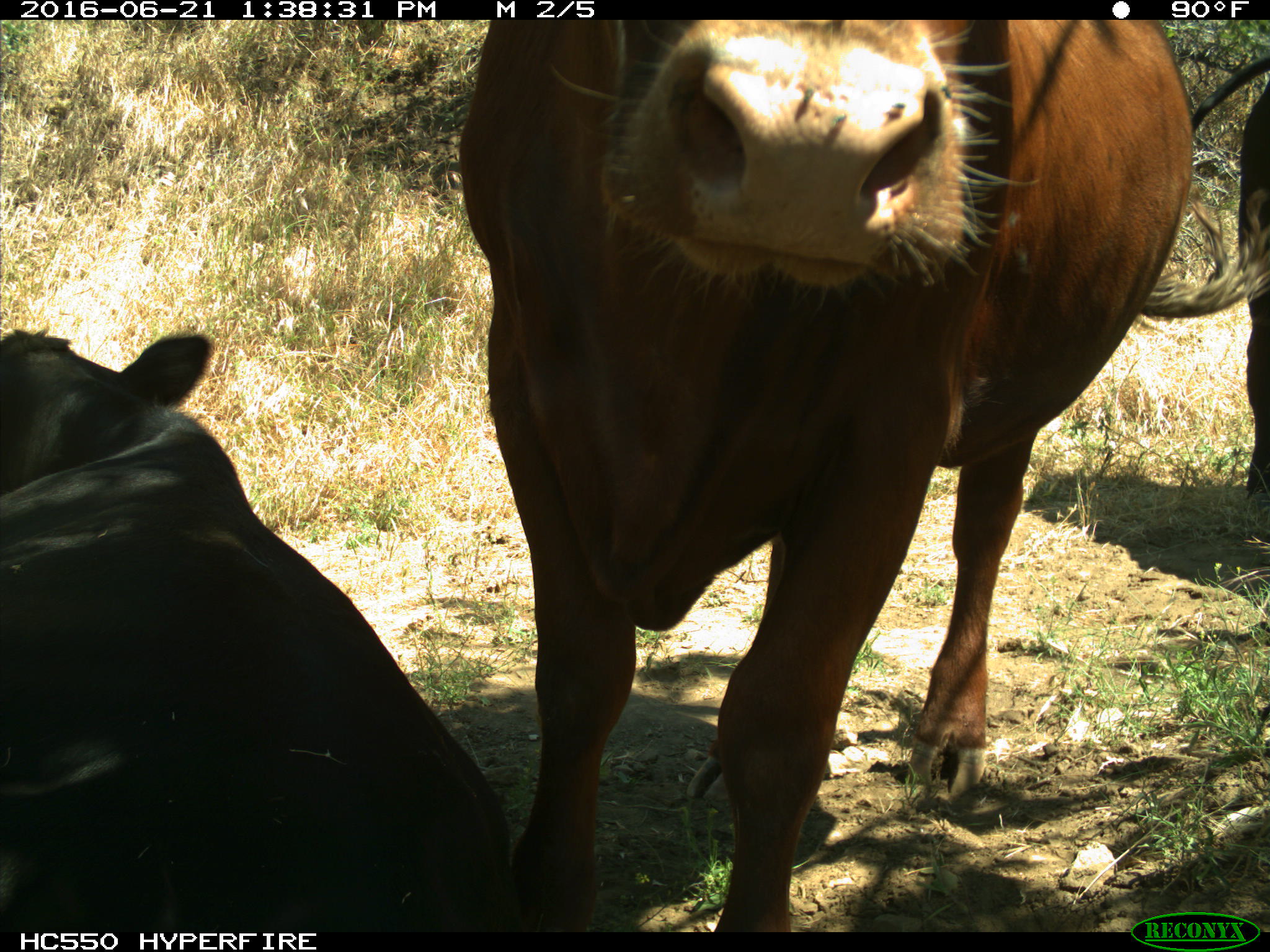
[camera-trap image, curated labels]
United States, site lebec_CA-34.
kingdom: Animalia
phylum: Chordata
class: Mammalia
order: Artiodactyla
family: Bovidae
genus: Bos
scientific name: Bos taurus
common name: domestic cow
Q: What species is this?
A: Bos taurus (domestic cow).